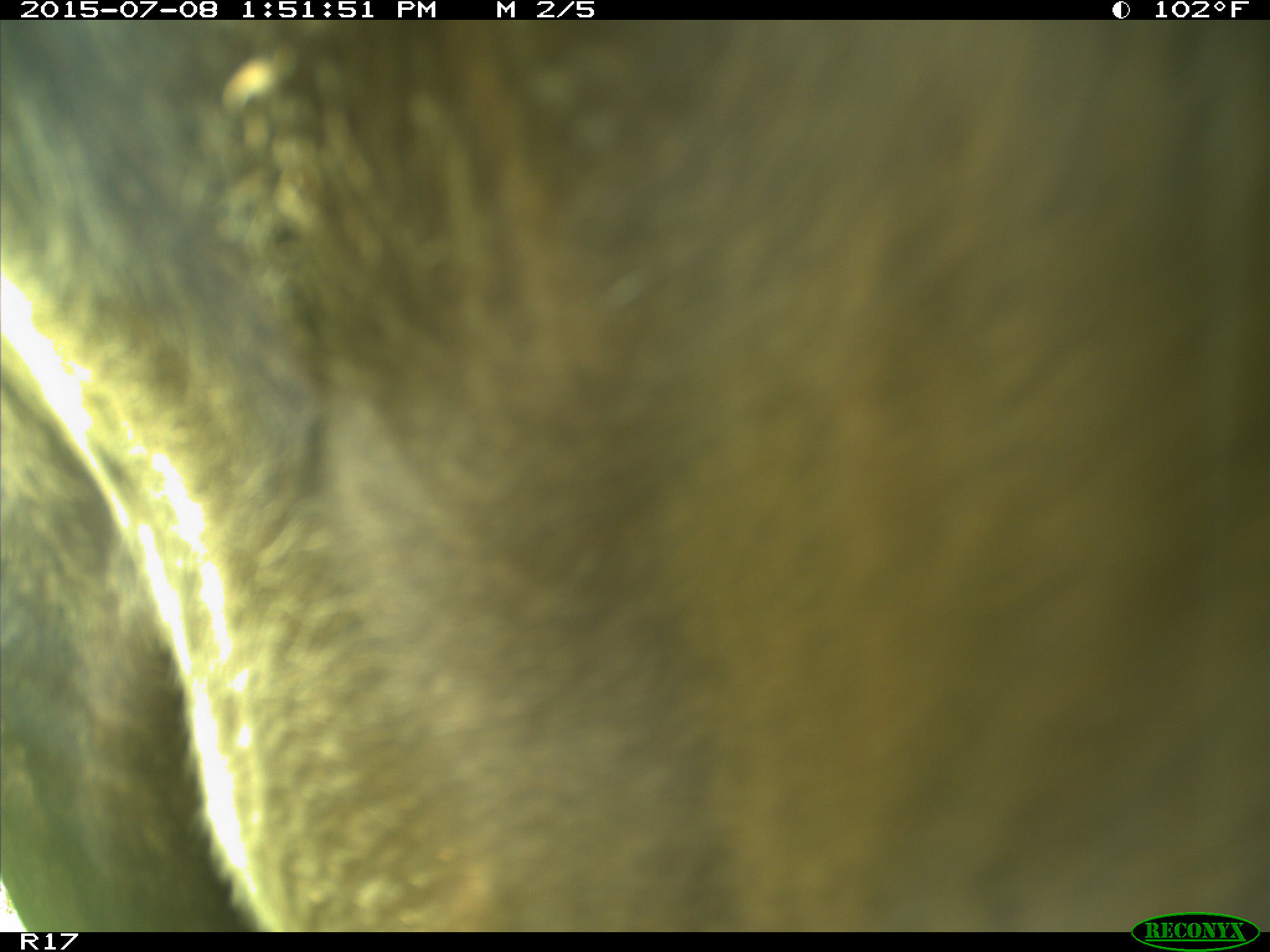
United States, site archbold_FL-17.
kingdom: Animalia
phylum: Chordata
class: Mammalia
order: Artiodactyla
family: Bovidae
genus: Bos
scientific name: Bos taurus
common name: domestic cow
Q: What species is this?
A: Bos taurus (domestic cow).